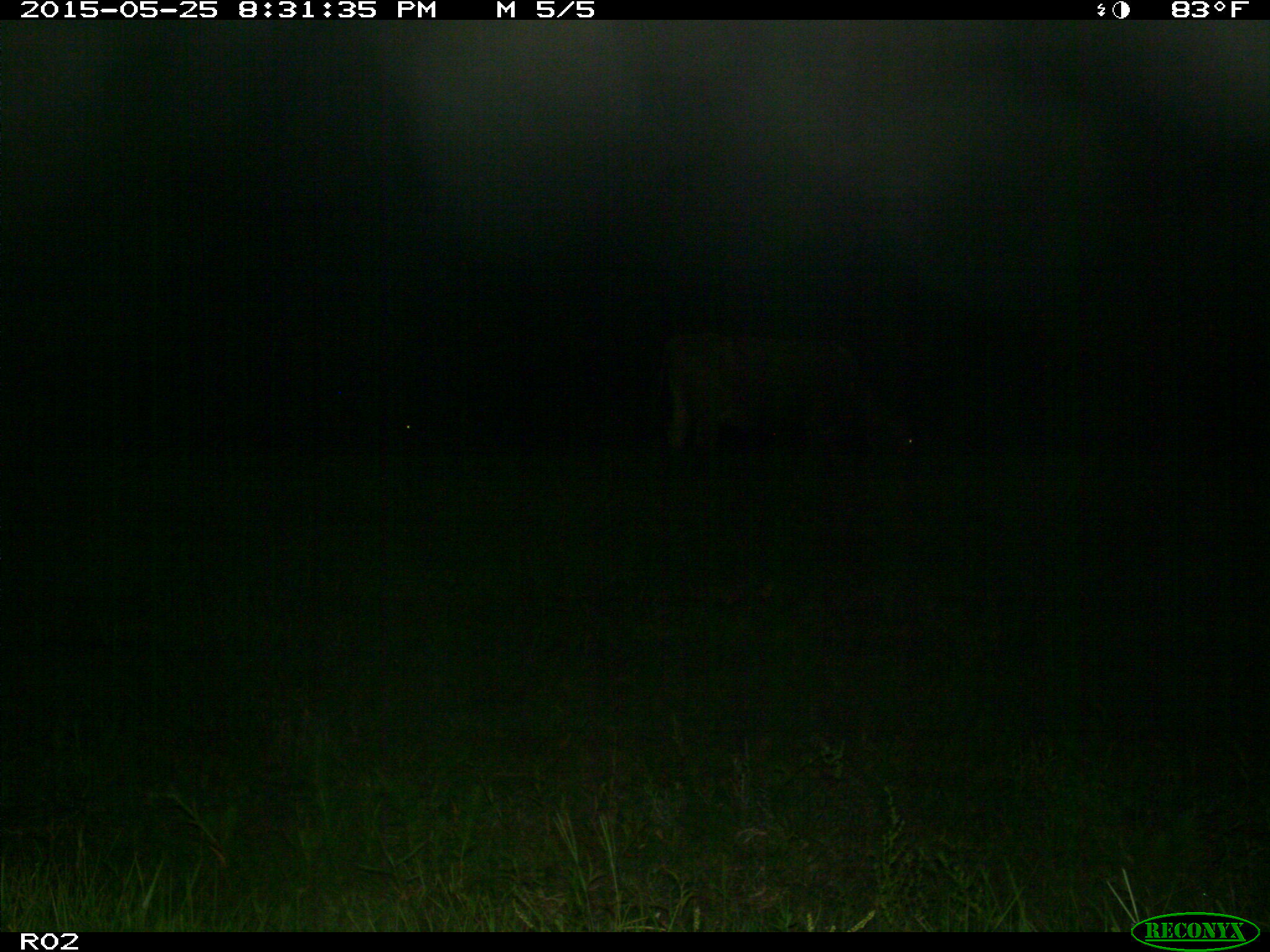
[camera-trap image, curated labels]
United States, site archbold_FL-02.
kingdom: Animalia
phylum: Chordata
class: Mammalia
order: Artiodactyla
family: Bovidae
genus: Bos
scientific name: Bos taurus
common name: domestic cow